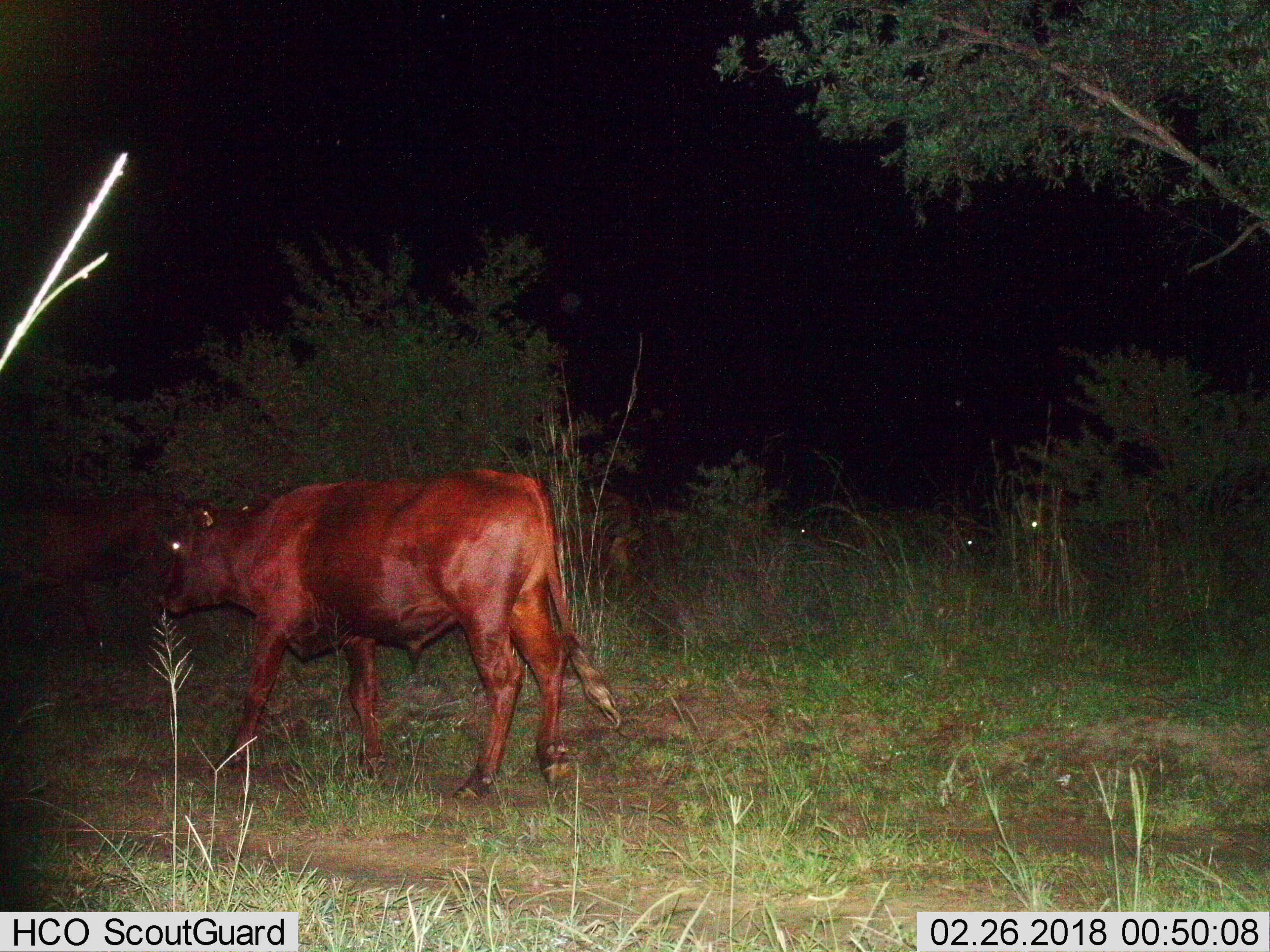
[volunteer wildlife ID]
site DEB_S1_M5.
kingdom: Animalia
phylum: Chordata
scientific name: Vertebrata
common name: domestic animal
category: domesticanimal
Domesticanimal (domestic animal) (Vertebrata), count 2. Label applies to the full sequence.